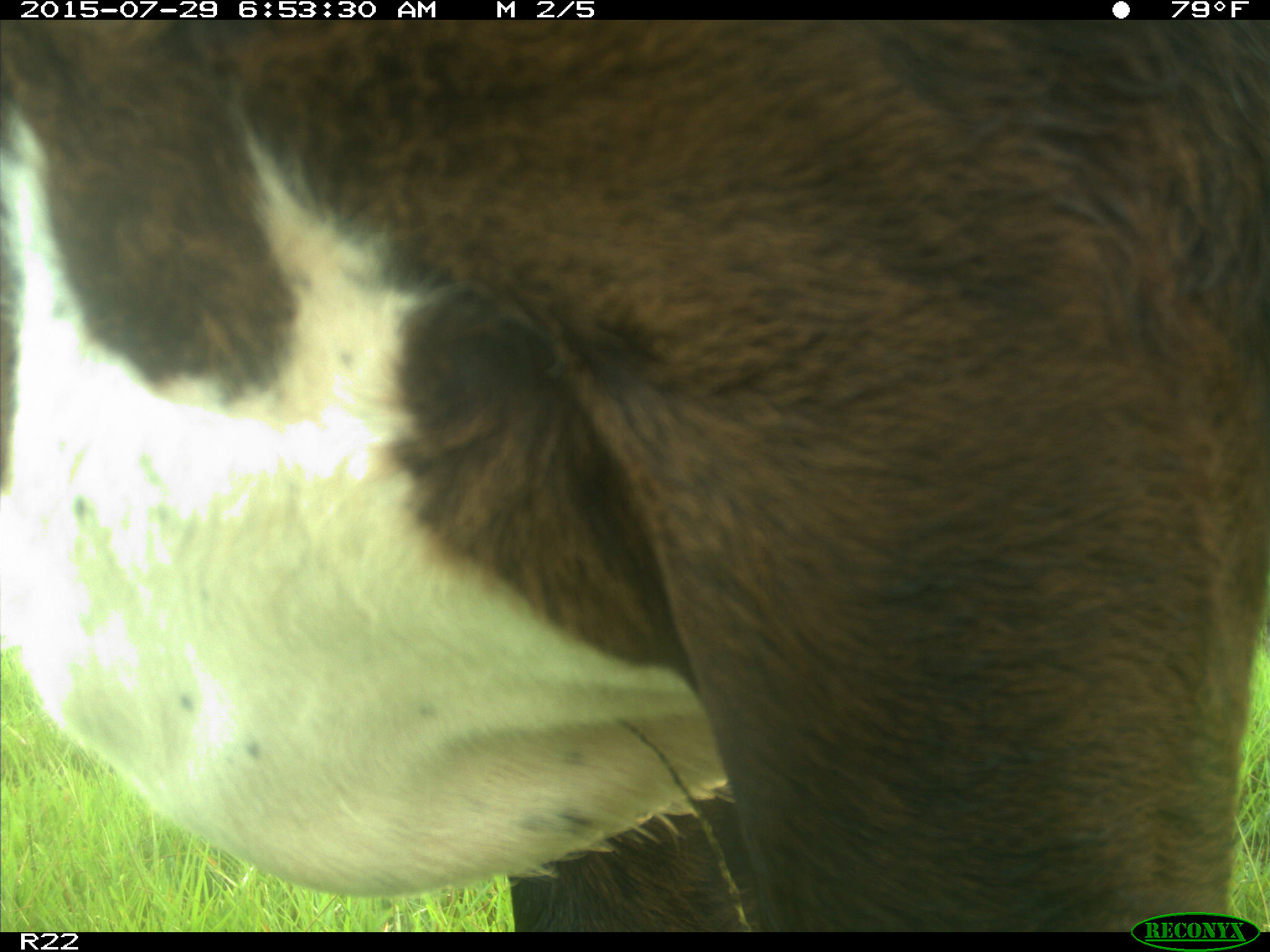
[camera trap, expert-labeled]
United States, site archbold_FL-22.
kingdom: Animalia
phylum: Chordata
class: Mammalia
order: Artiodactyla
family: Bovidae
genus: Bos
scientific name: Bos taurus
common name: domestic cow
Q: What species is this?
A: Bos taurus (domestic cow).